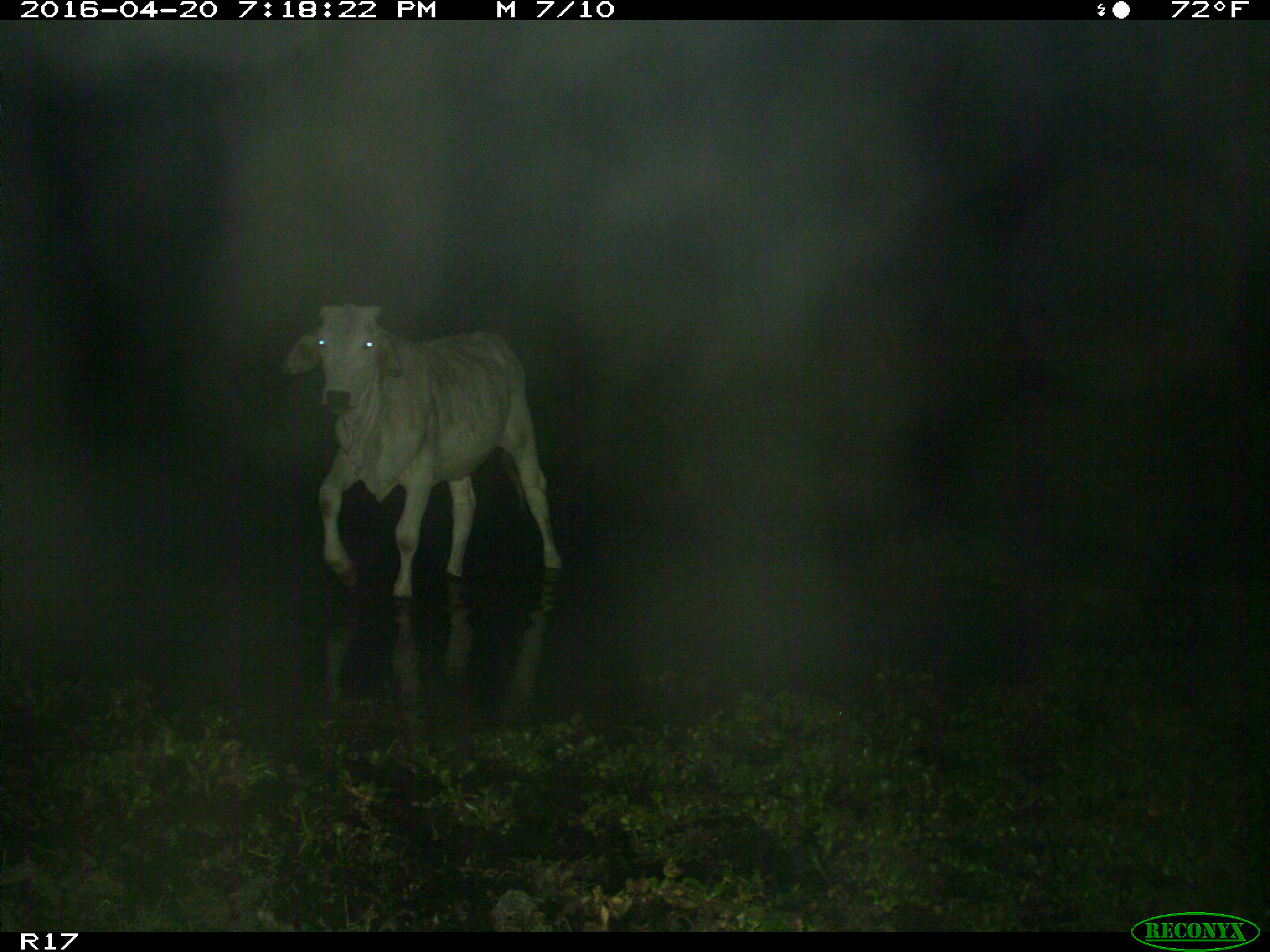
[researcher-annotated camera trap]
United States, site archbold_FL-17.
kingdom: Animalia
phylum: Chordata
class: Mammalia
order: Artiodactyla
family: Bovidae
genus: Bos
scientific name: Bos taurus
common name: domestic cow